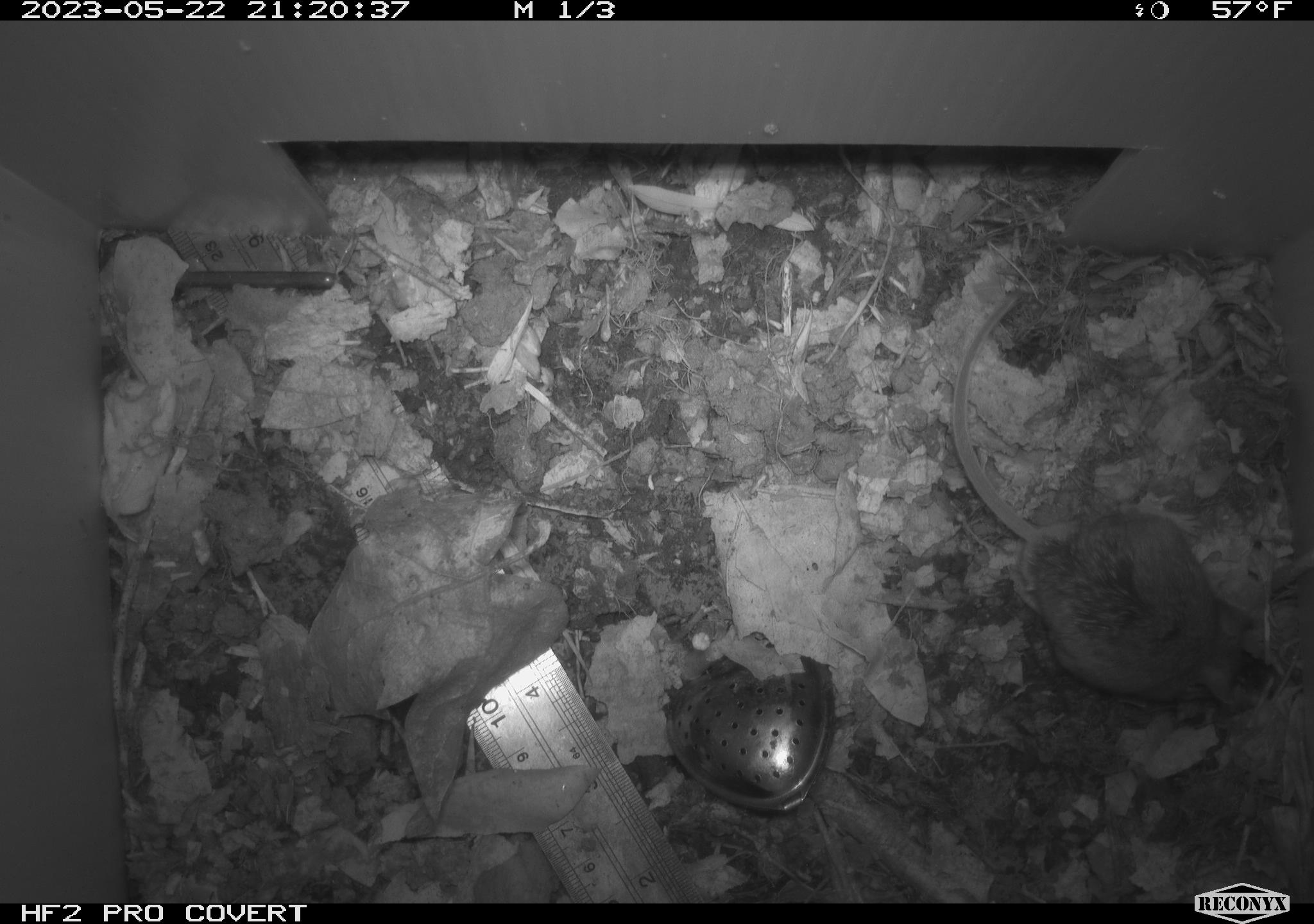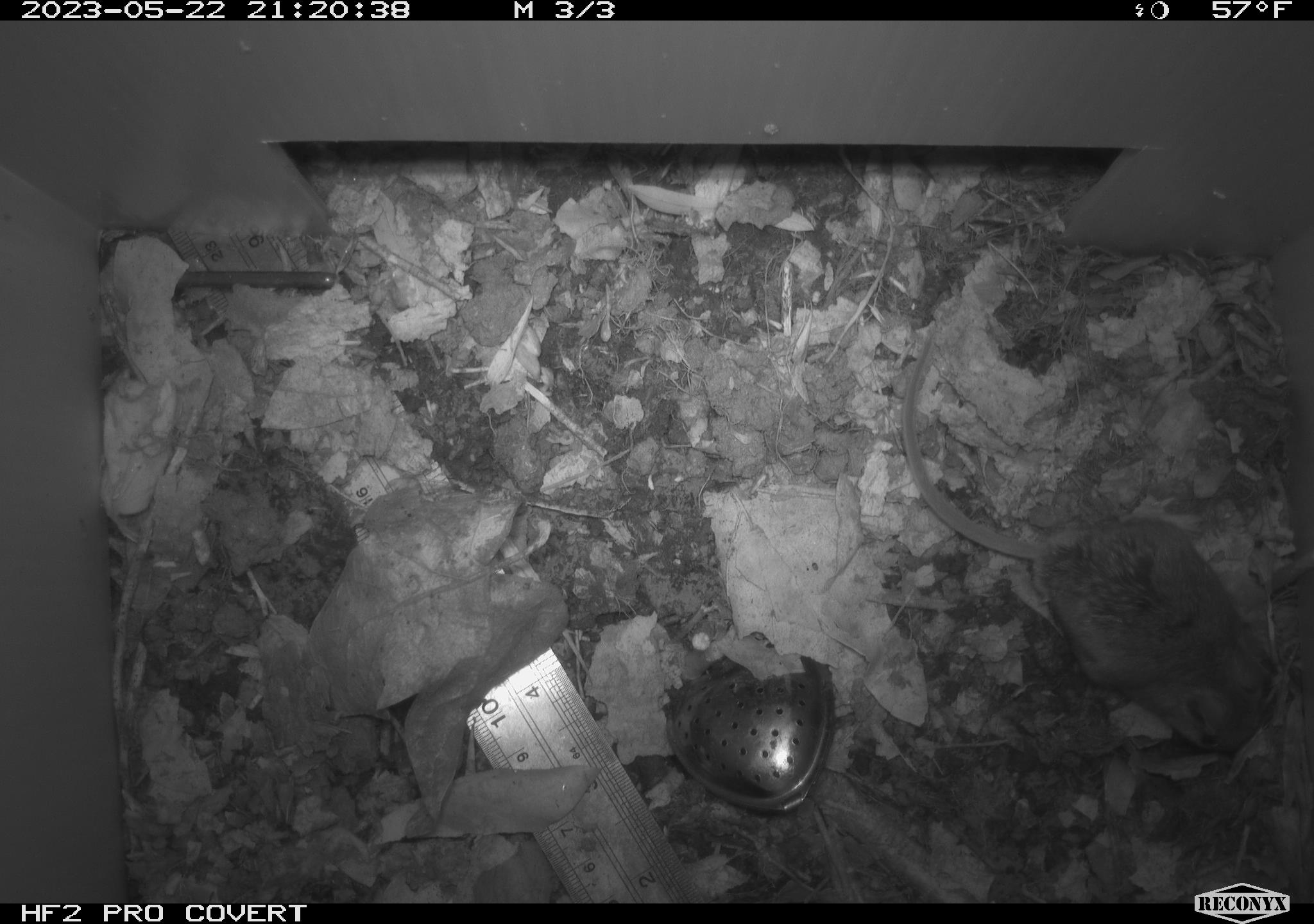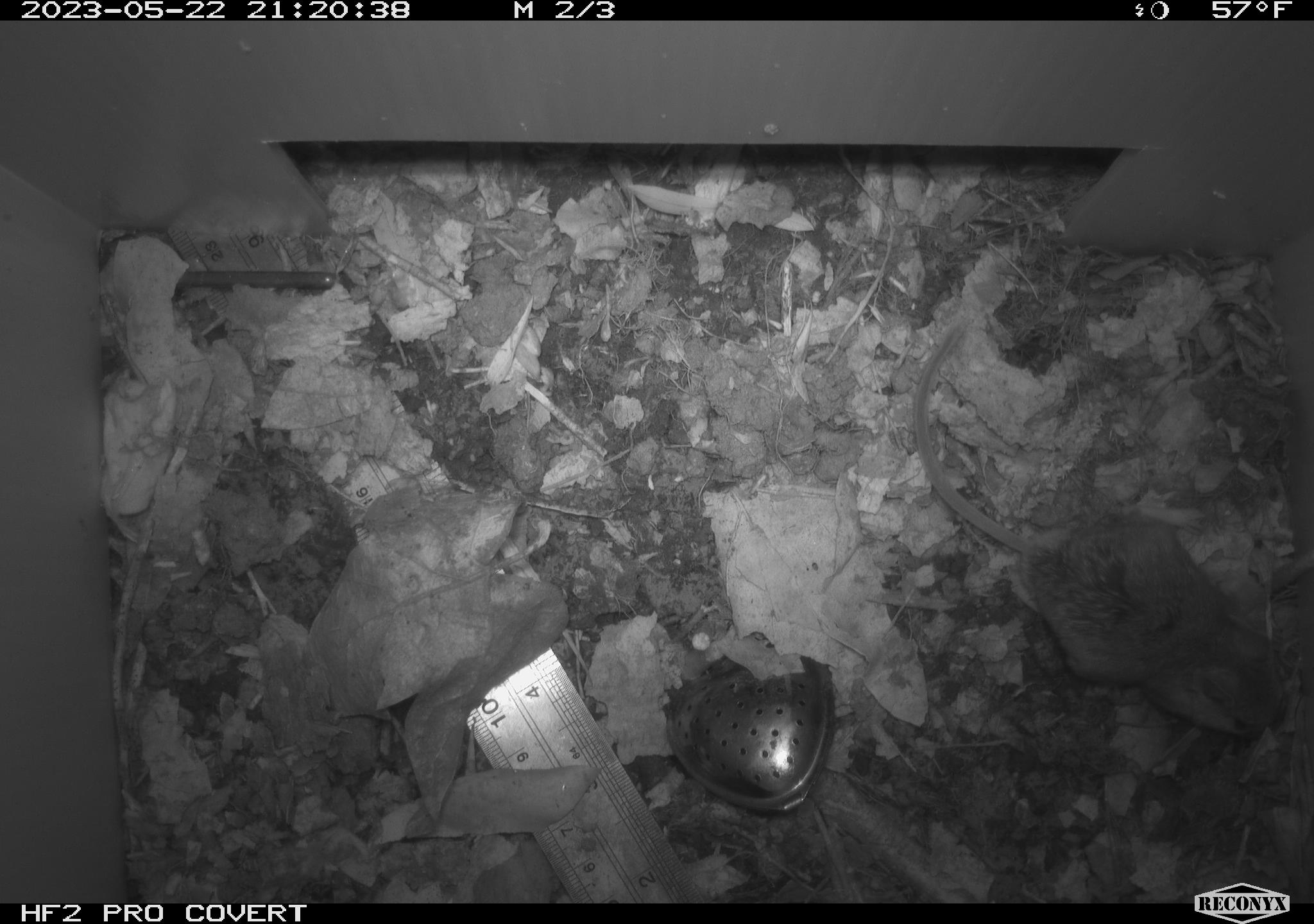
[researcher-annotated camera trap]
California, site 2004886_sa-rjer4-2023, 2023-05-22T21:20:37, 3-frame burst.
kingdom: Animalia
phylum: Chordata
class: Mammalia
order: Rodentia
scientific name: Rodentia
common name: mouse species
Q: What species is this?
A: Mouse species (Rodentia).